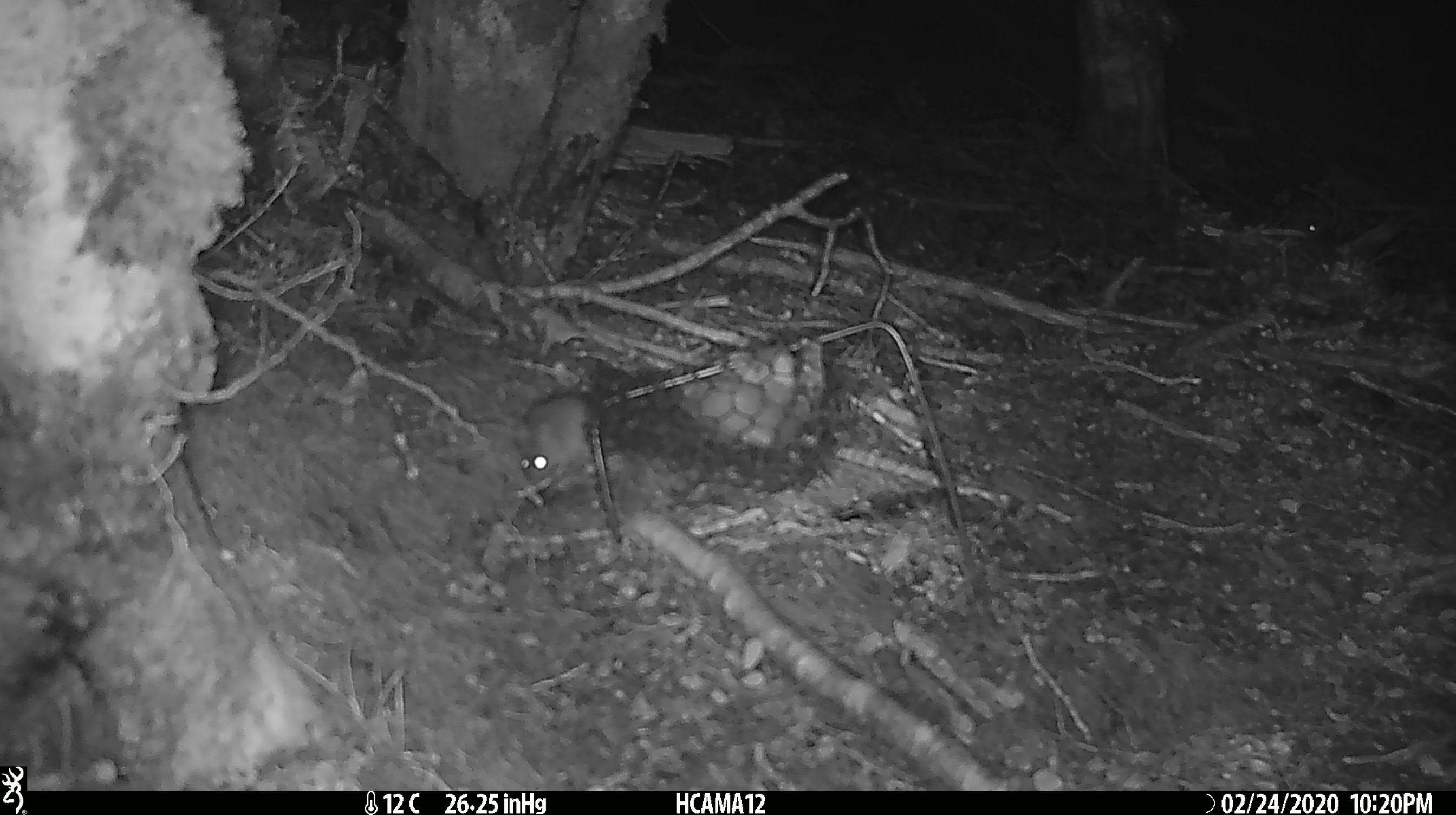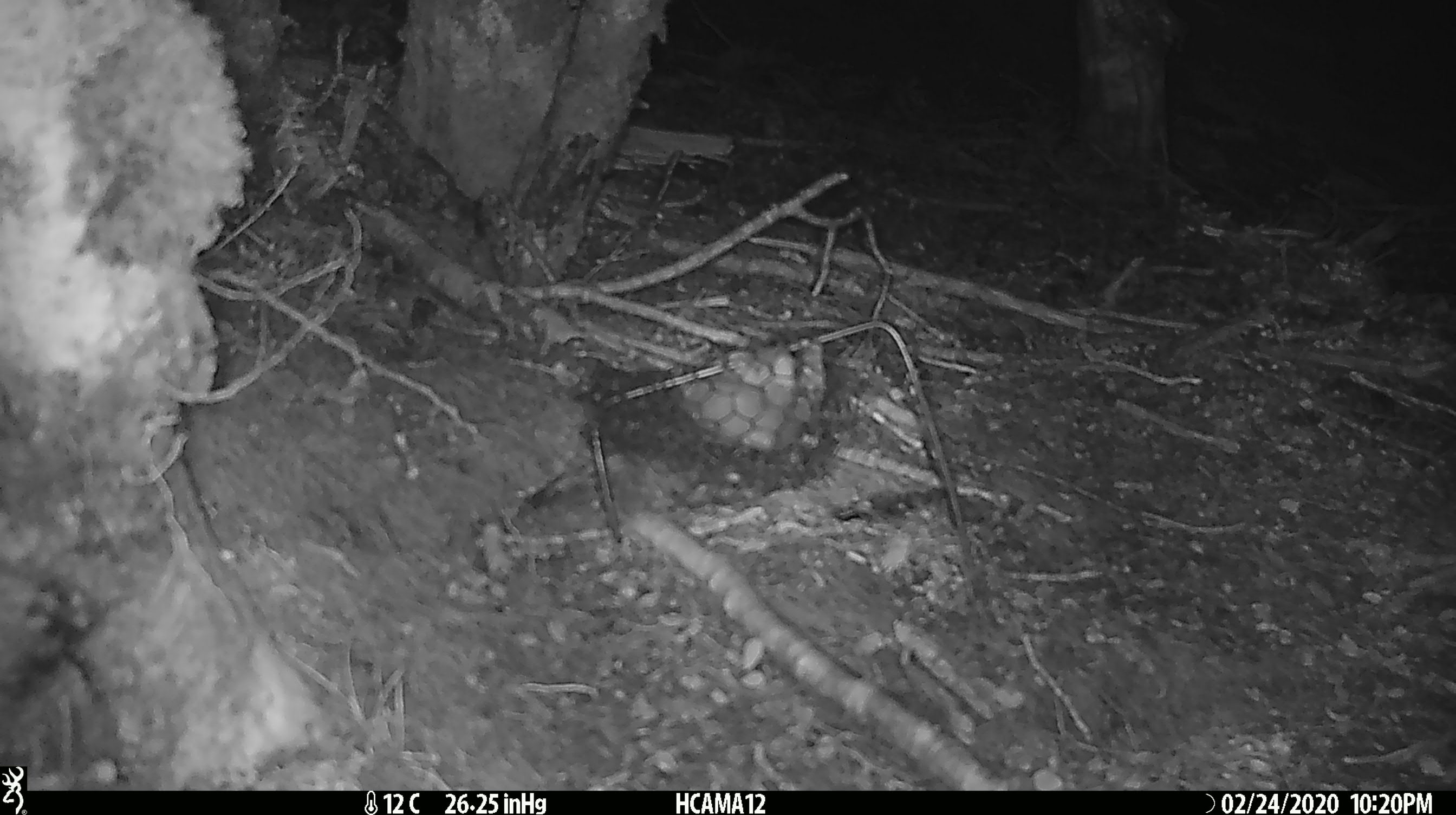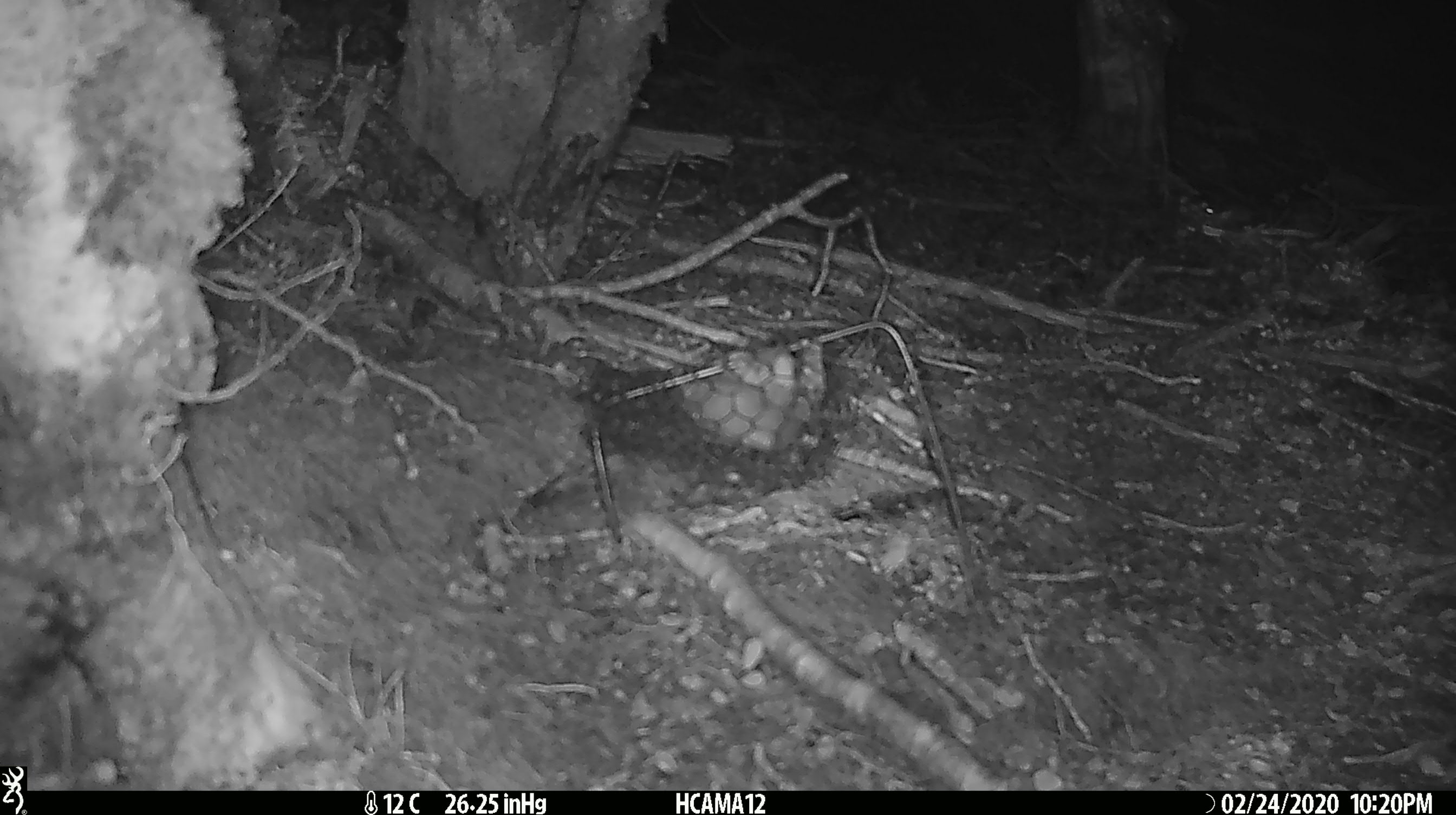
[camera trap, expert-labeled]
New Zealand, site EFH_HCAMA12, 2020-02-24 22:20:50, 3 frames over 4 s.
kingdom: Animalia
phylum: Chordata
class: Mammalia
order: Rodentia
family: Muridae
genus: Mus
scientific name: Mus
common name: mouse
Mouse (Mus).